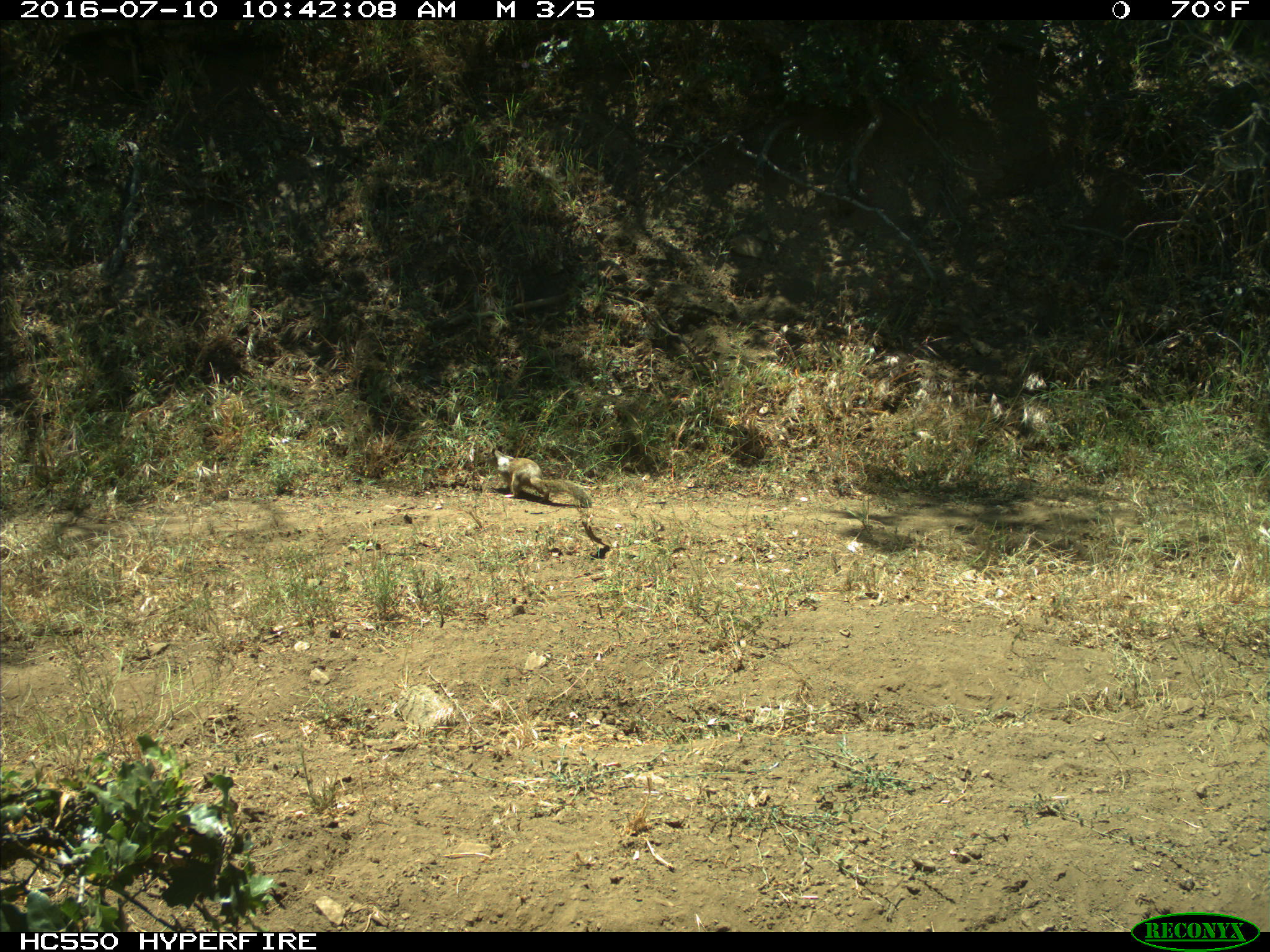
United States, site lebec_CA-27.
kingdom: Animalia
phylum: Chordata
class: Mammalia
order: Rodentia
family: Sciuridae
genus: Otospermophilus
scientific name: Otospermophilus beecheyi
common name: california ground squirrel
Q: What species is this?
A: Otospermophilus beecheyi (california ground squirrel).